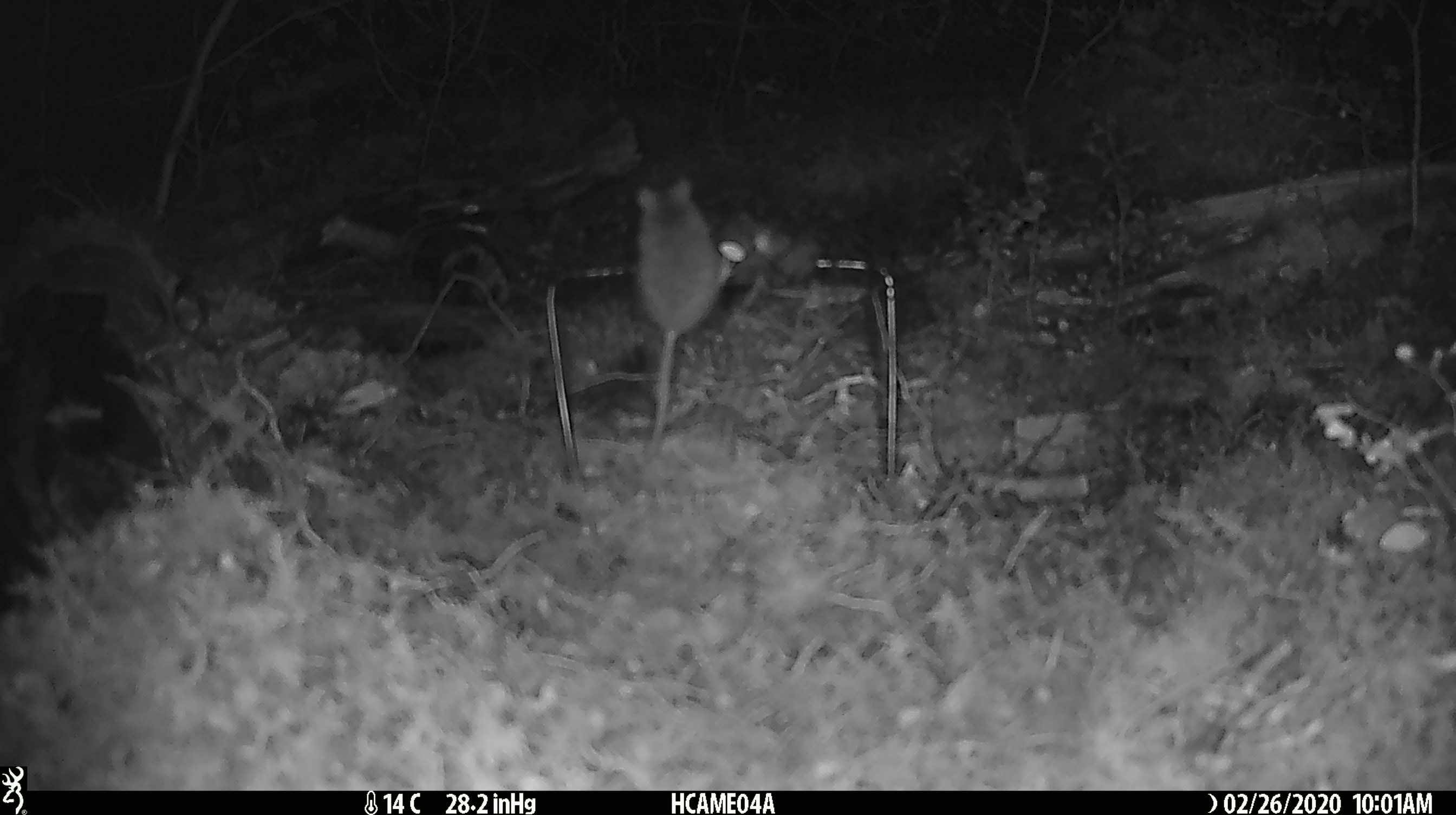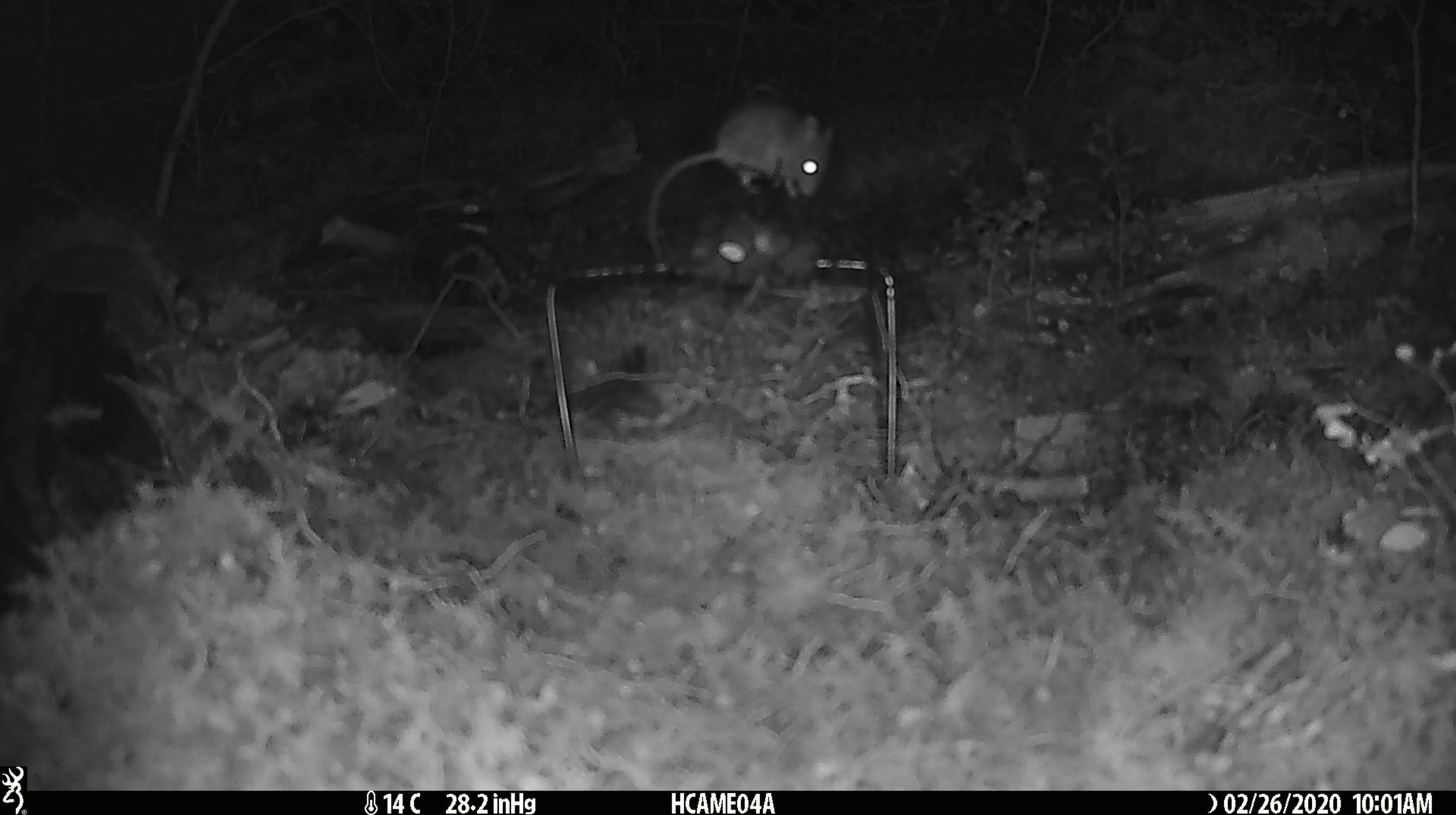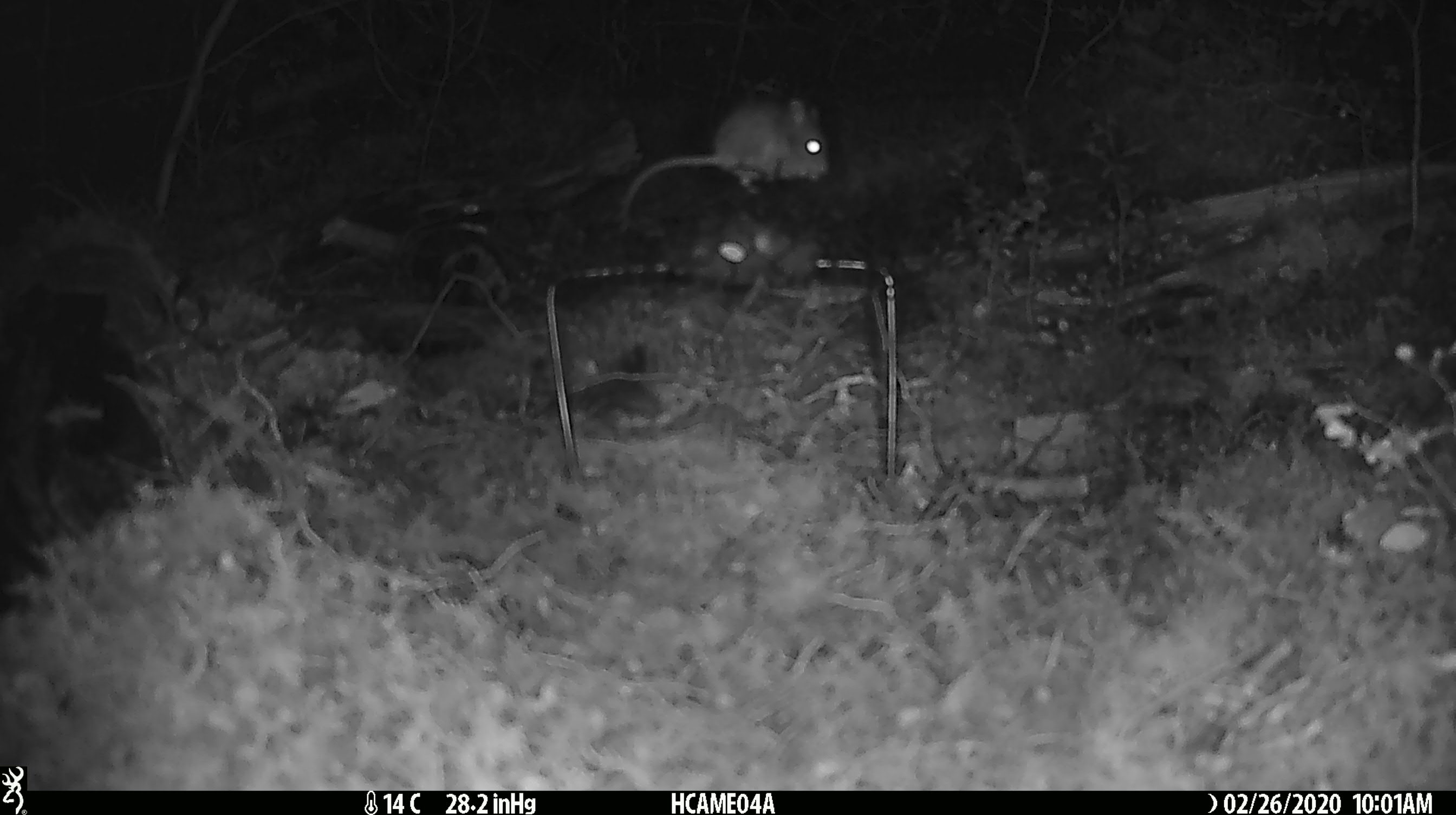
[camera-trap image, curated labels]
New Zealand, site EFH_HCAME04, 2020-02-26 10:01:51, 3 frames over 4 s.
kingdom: Animalia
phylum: Chordata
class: Mammalia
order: Rodentia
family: Muridae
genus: Mus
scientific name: Mus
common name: mouse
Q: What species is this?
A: Mouse (Mus).